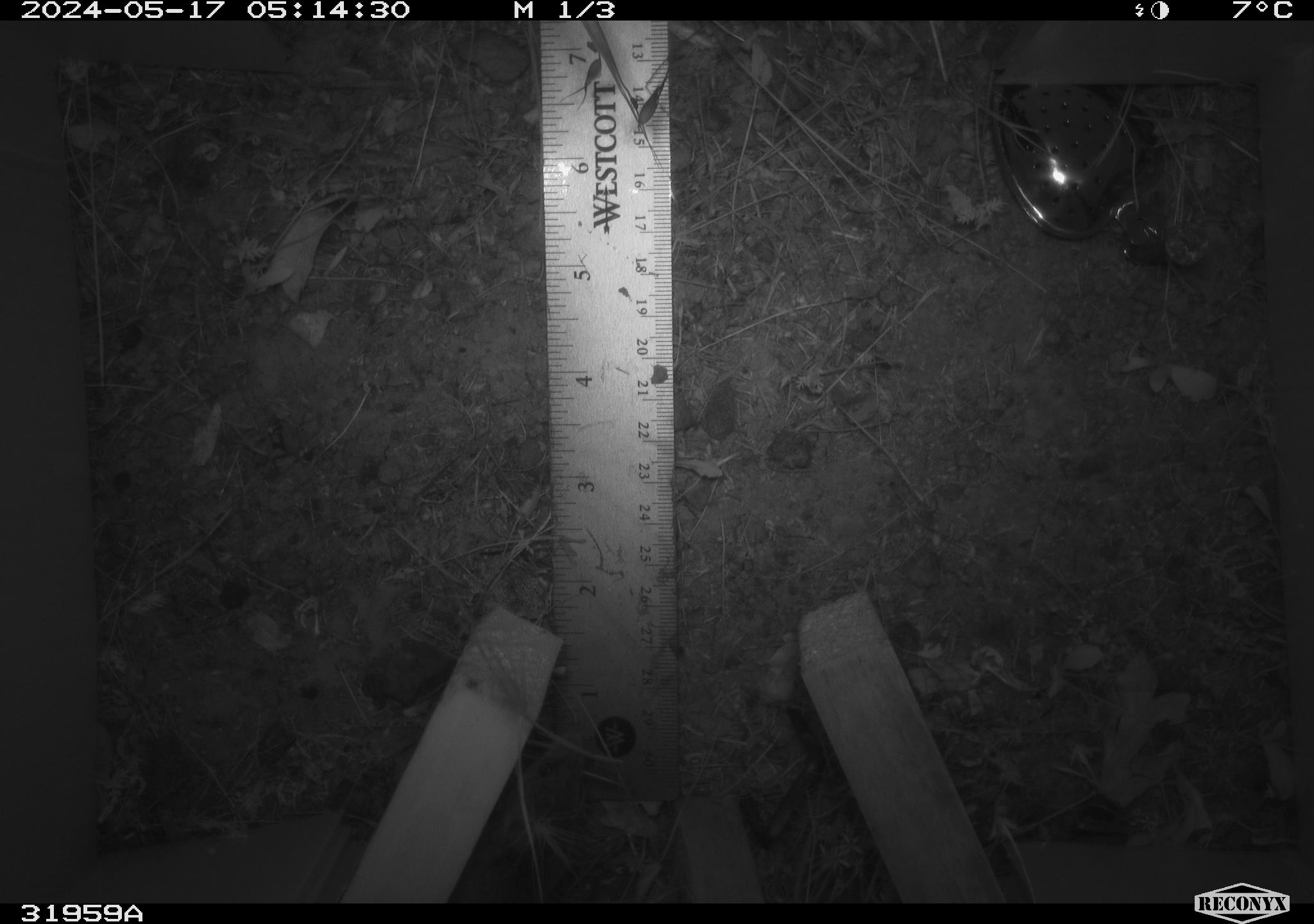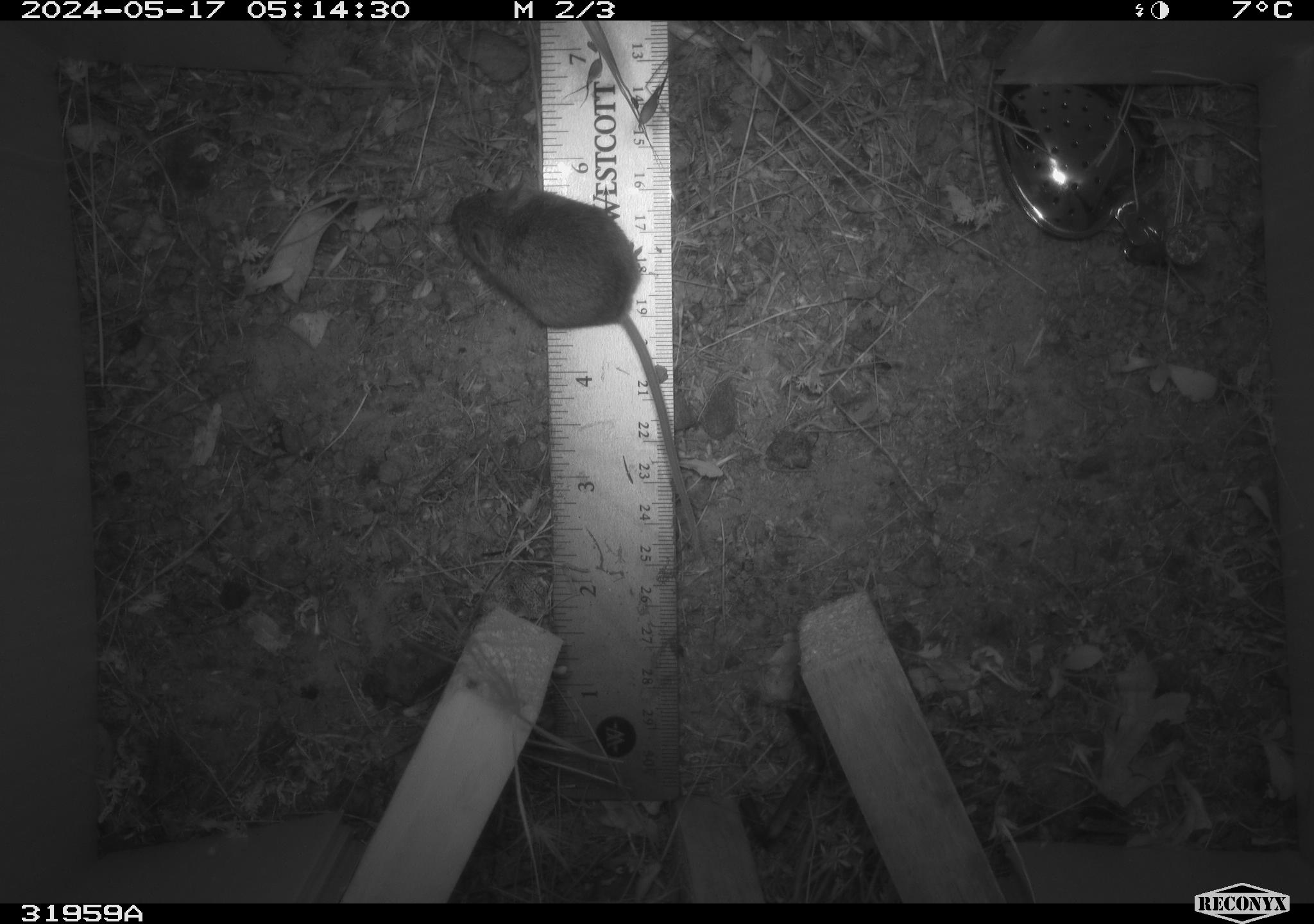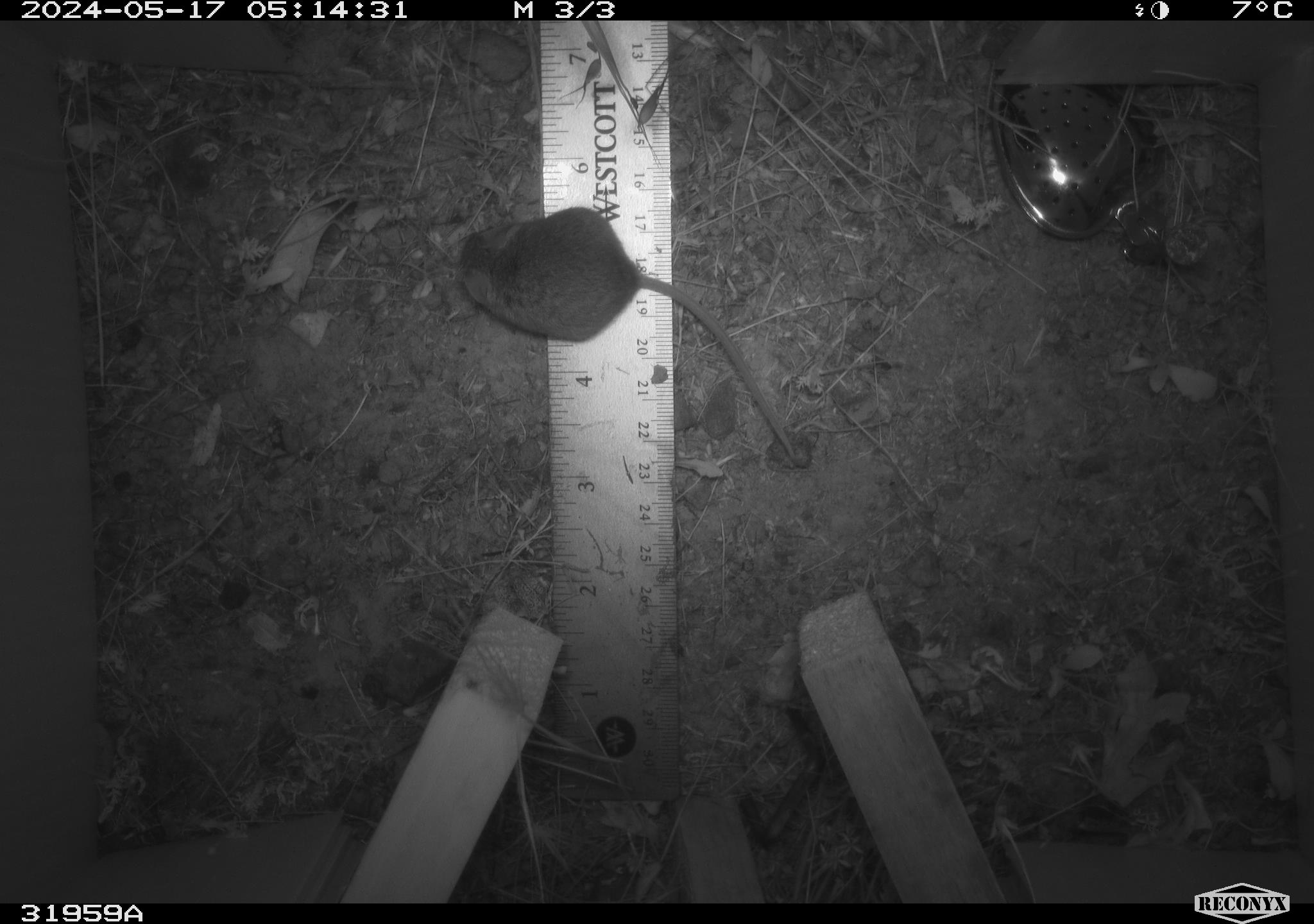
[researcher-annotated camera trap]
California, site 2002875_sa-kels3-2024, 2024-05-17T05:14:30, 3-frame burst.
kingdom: Animalia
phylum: Chordata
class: Mammalia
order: Rodentia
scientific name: Rodentia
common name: rodent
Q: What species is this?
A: Rodent (Rodentia).